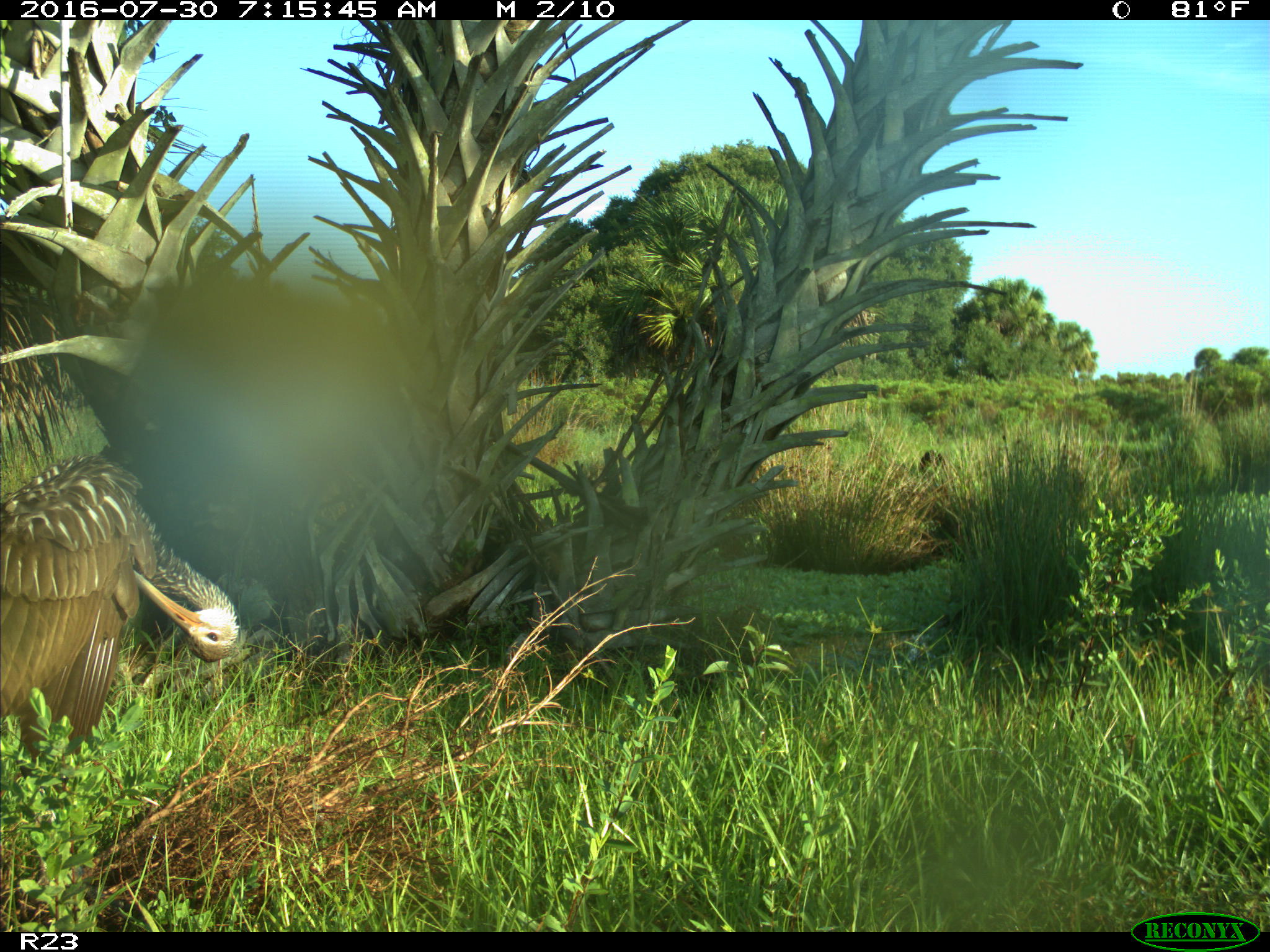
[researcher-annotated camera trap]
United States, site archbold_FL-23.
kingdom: Animalia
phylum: Chordata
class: Aves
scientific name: Aves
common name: birds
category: unidentified bird